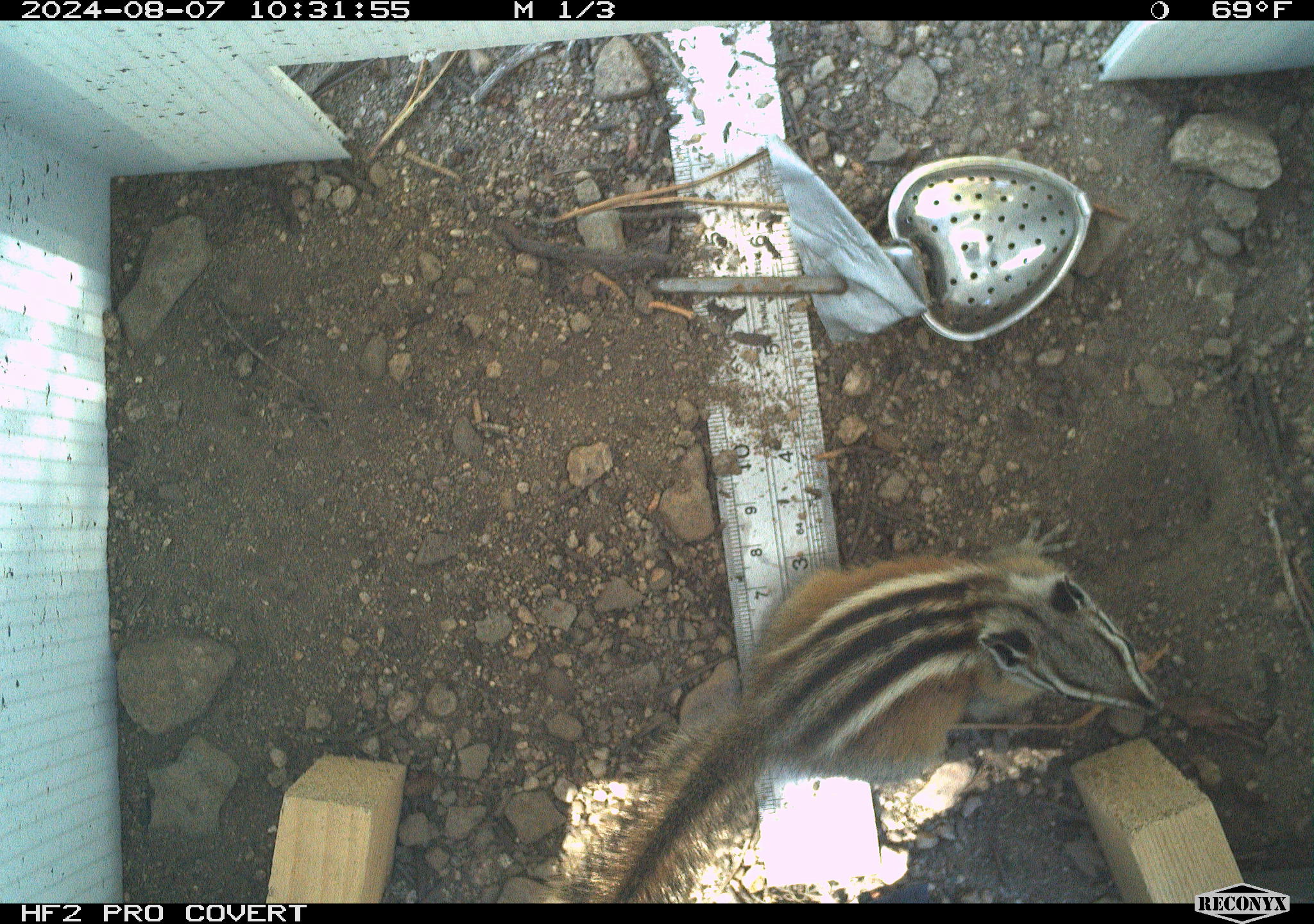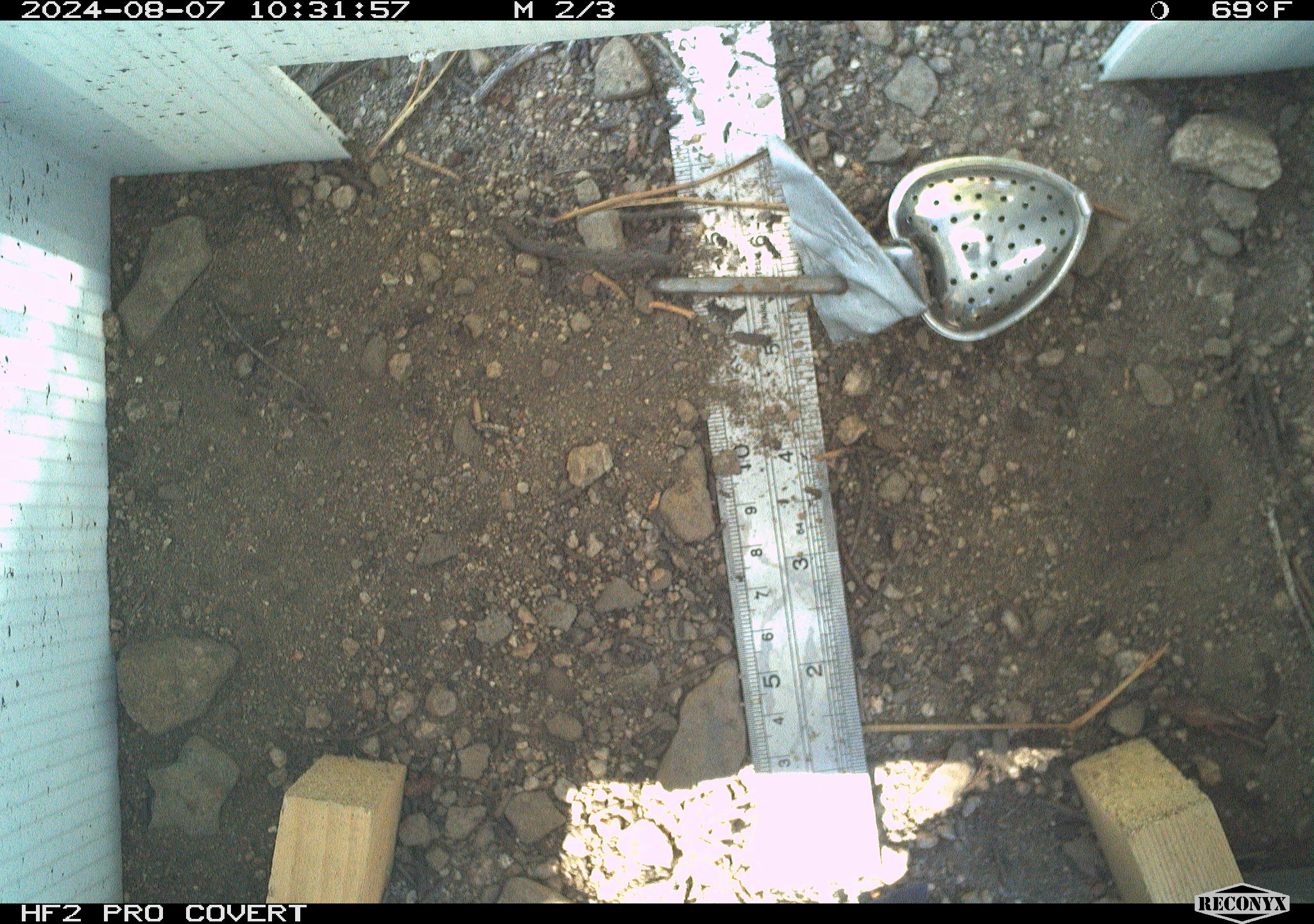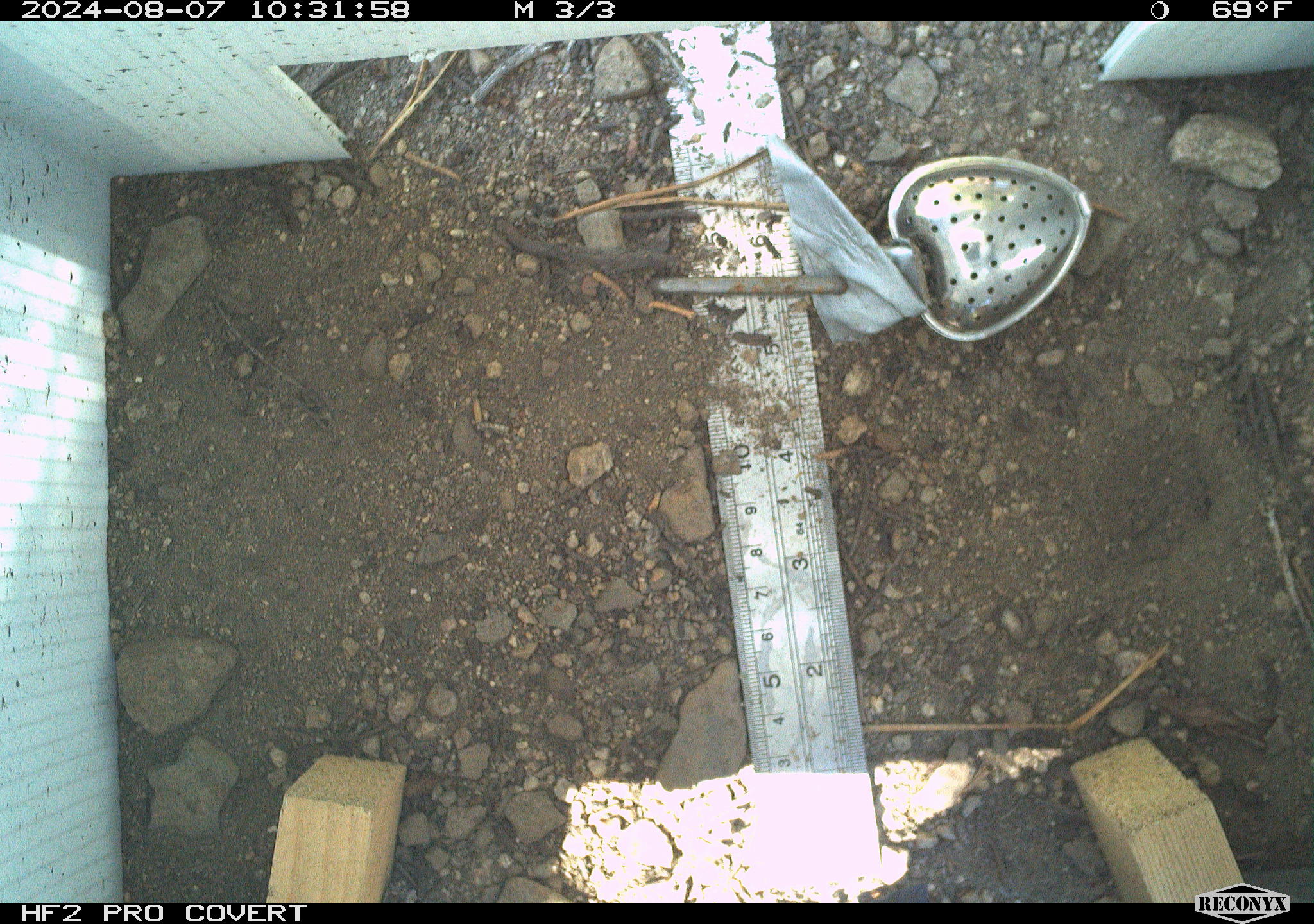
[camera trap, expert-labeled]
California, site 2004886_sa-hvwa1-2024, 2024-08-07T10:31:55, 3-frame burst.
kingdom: Animalia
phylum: Chordata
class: Mammalia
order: Rodentia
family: Sciuridae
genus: Neotamias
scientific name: Neotamias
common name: western chipmunks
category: neotamias species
Neotamias species (western chipmunks) (Neotamias).